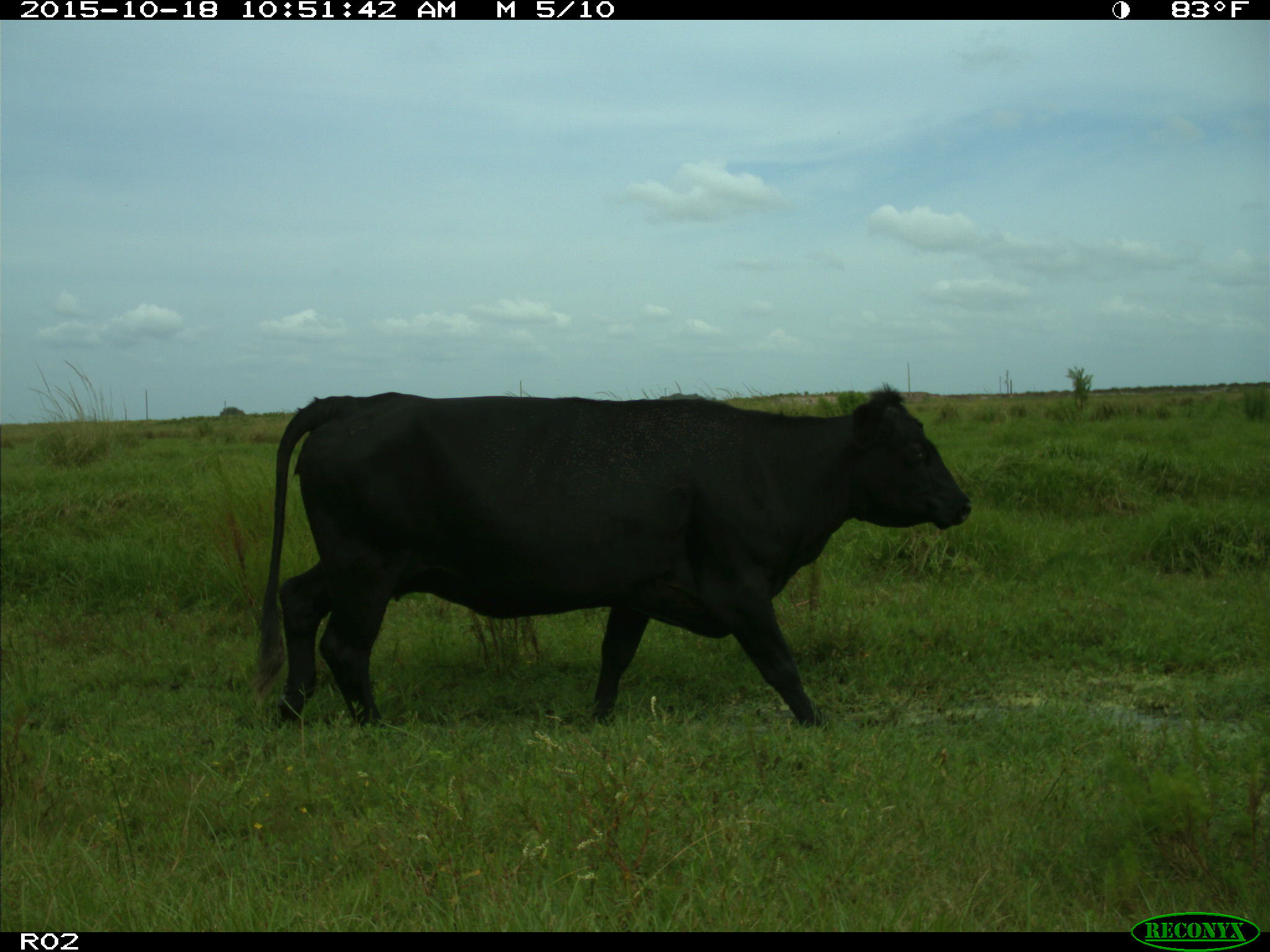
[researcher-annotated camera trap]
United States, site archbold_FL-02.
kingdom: Animalia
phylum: Chordata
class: Mammalia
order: Artiodactyla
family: Bovidae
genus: Bos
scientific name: Bos taurus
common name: domestic cow